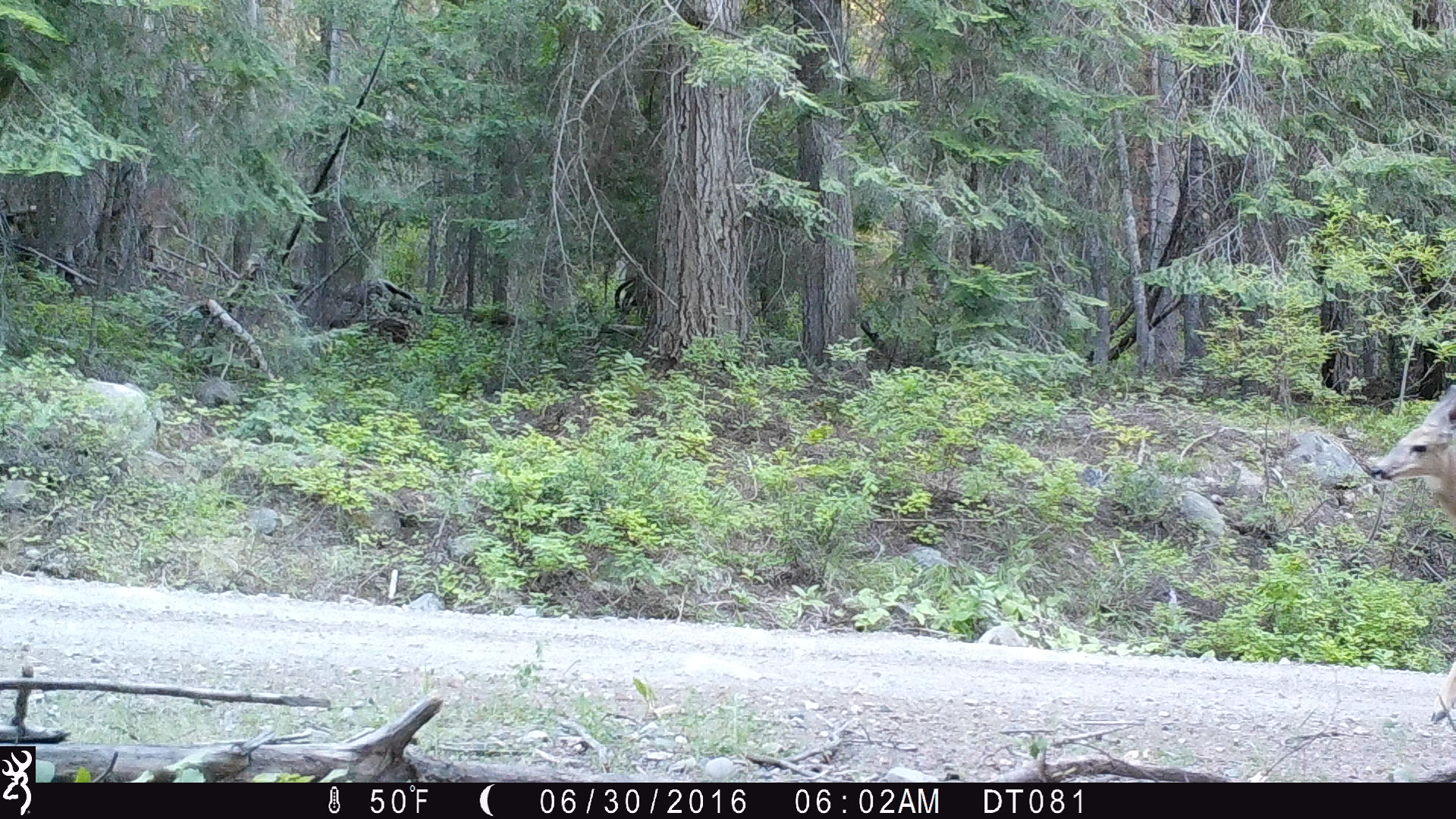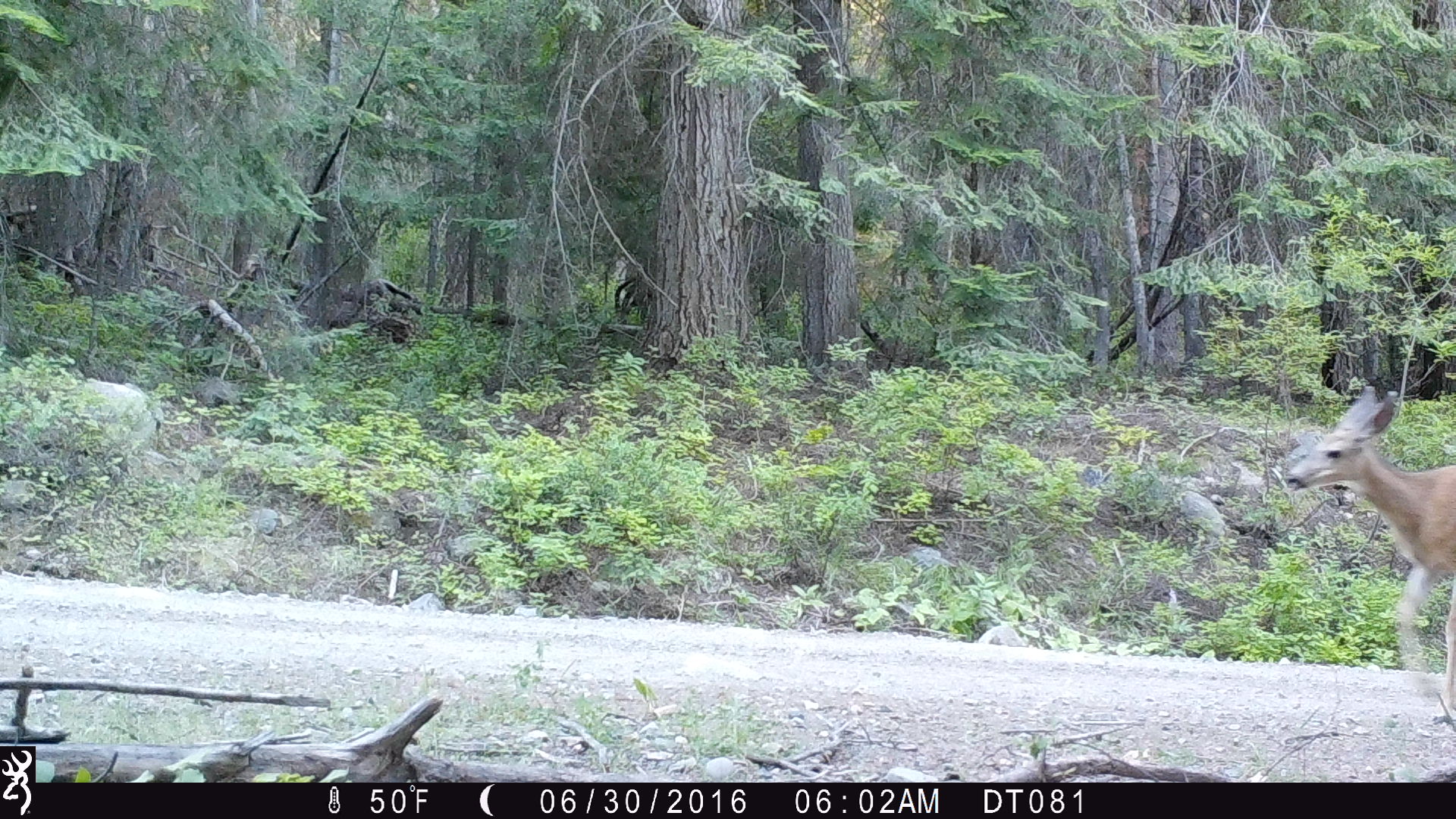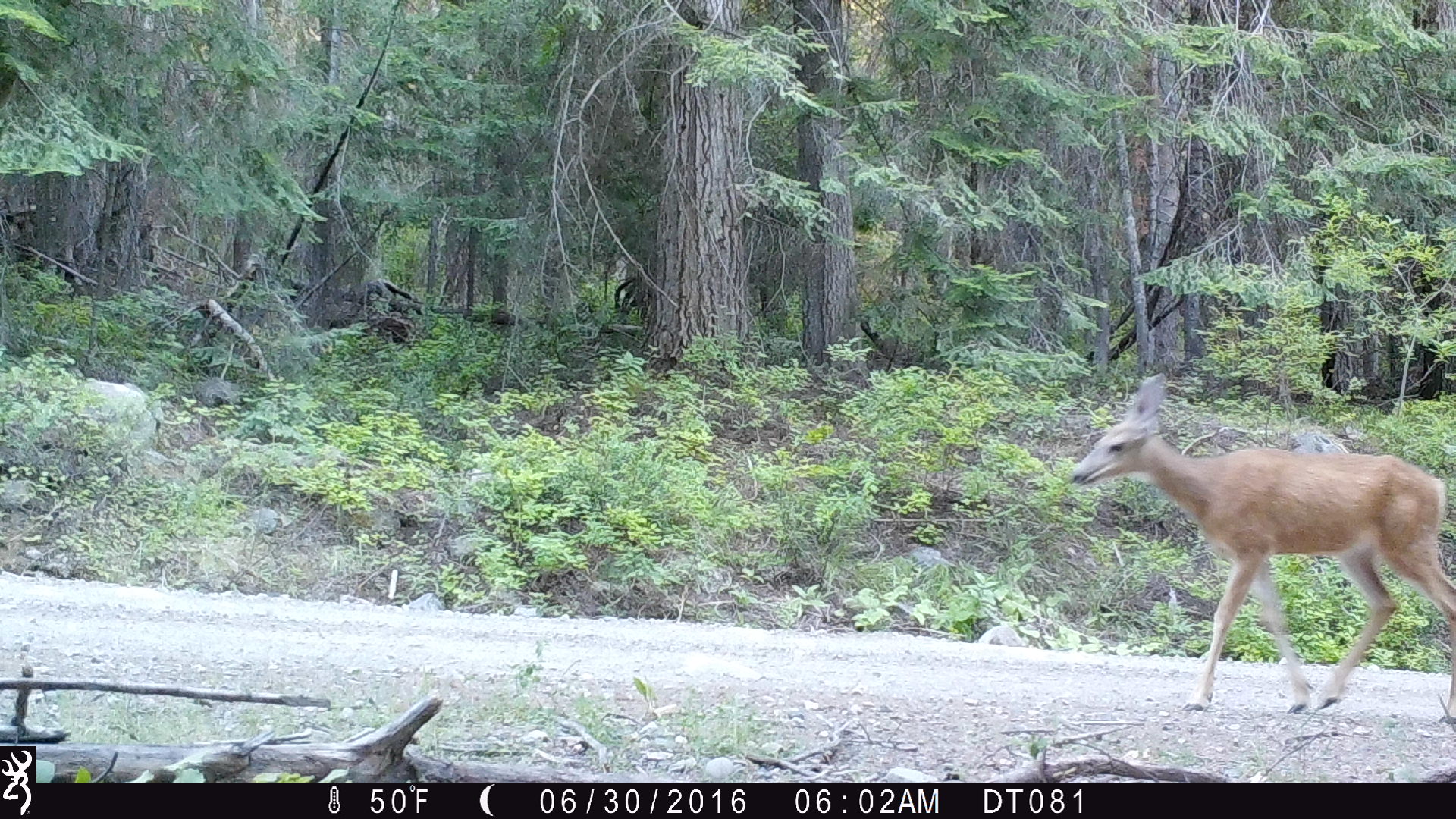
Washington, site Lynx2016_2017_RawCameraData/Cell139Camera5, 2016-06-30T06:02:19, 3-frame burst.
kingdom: Animalia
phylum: Chordata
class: Mammalia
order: Artiodactyla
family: Cervidae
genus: Odocoileus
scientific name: Odocoileus hemionus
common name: mule deer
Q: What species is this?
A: Odocoileus hemionus (mule deer).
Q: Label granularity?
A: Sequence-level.